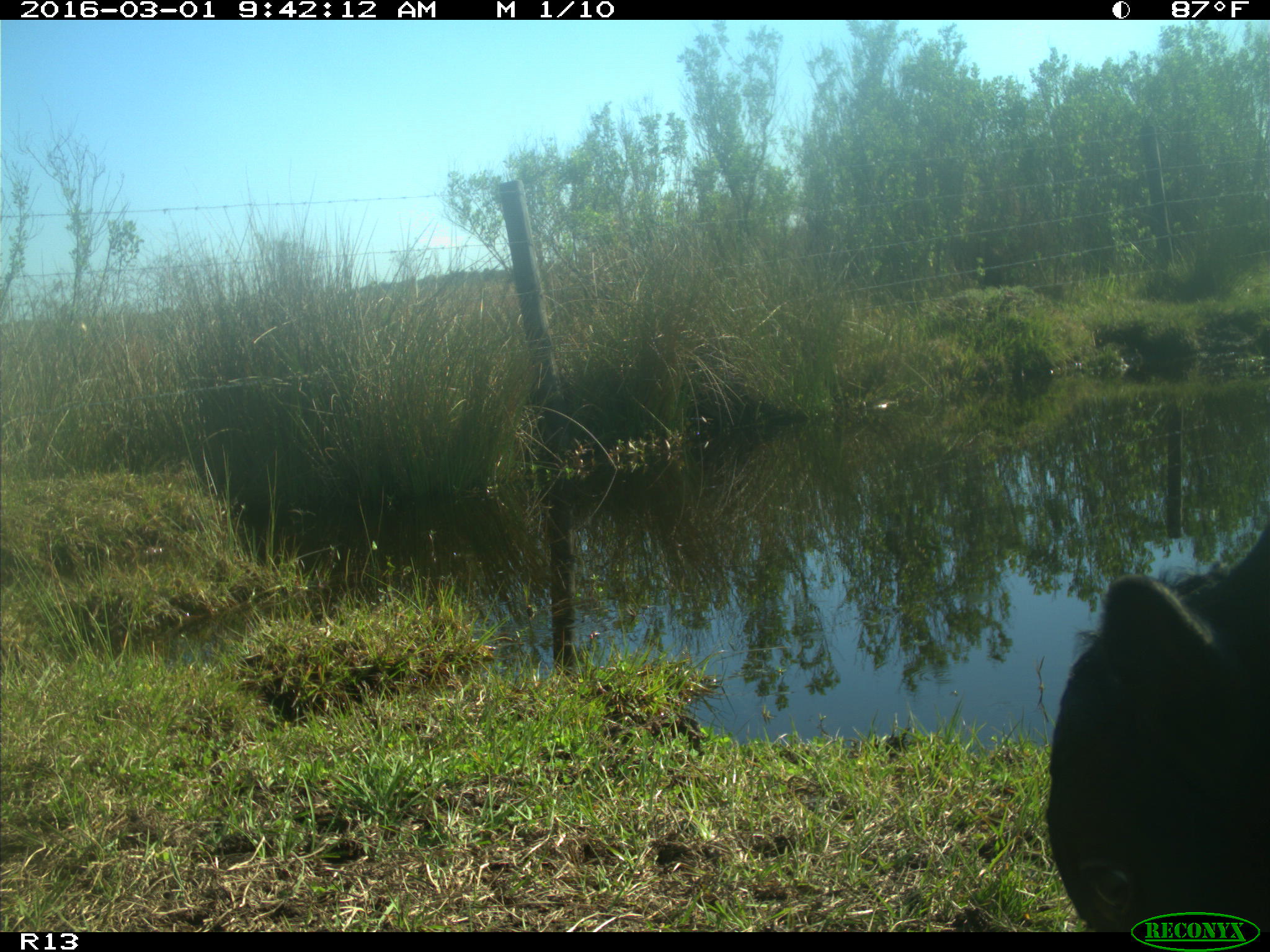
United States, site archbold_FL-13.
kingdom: Animalia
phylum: Chordata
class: Mammalia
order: Artiodactyla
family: Bovidae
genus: Bos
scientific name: Bos taurus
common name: domestic cow